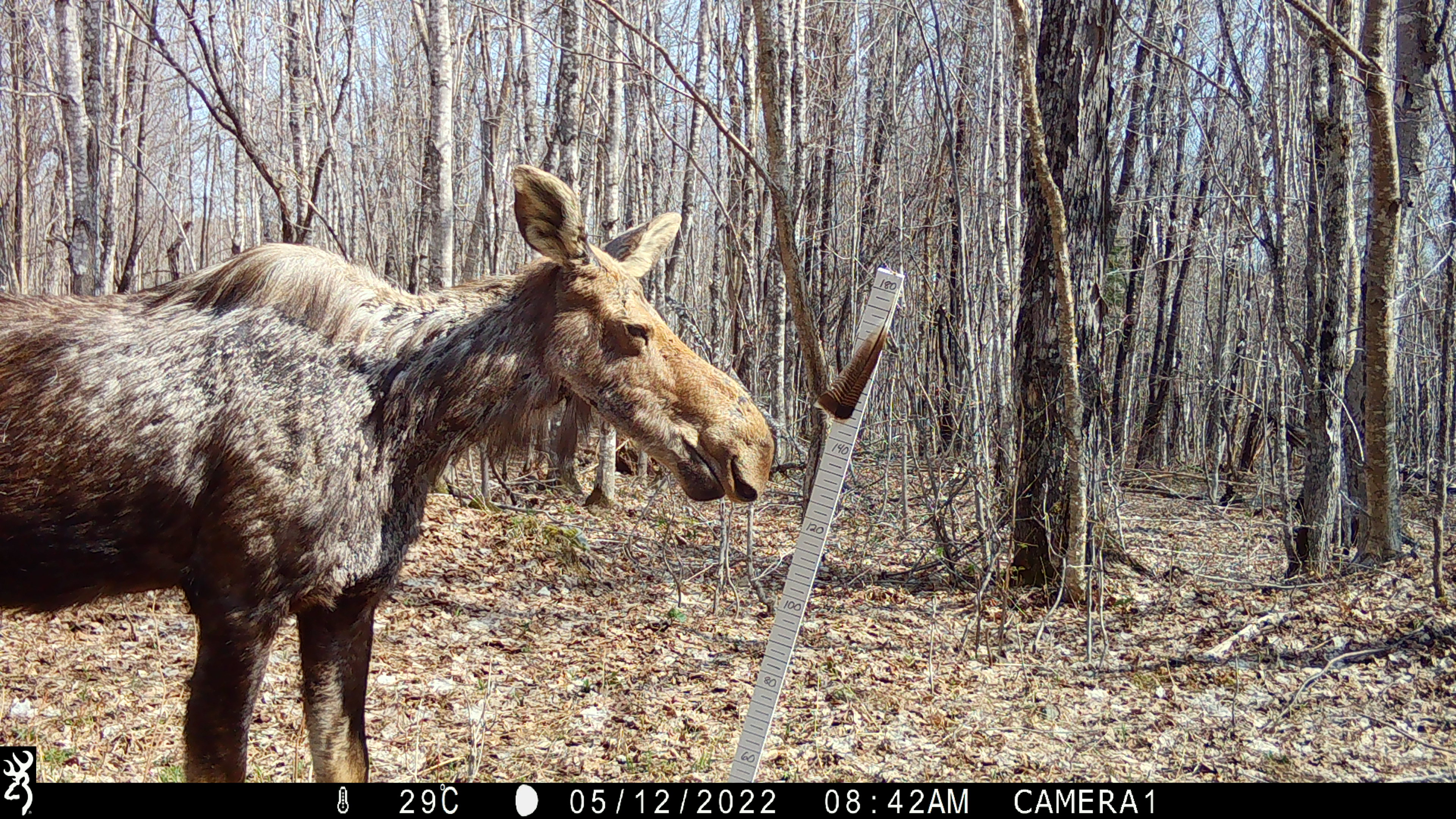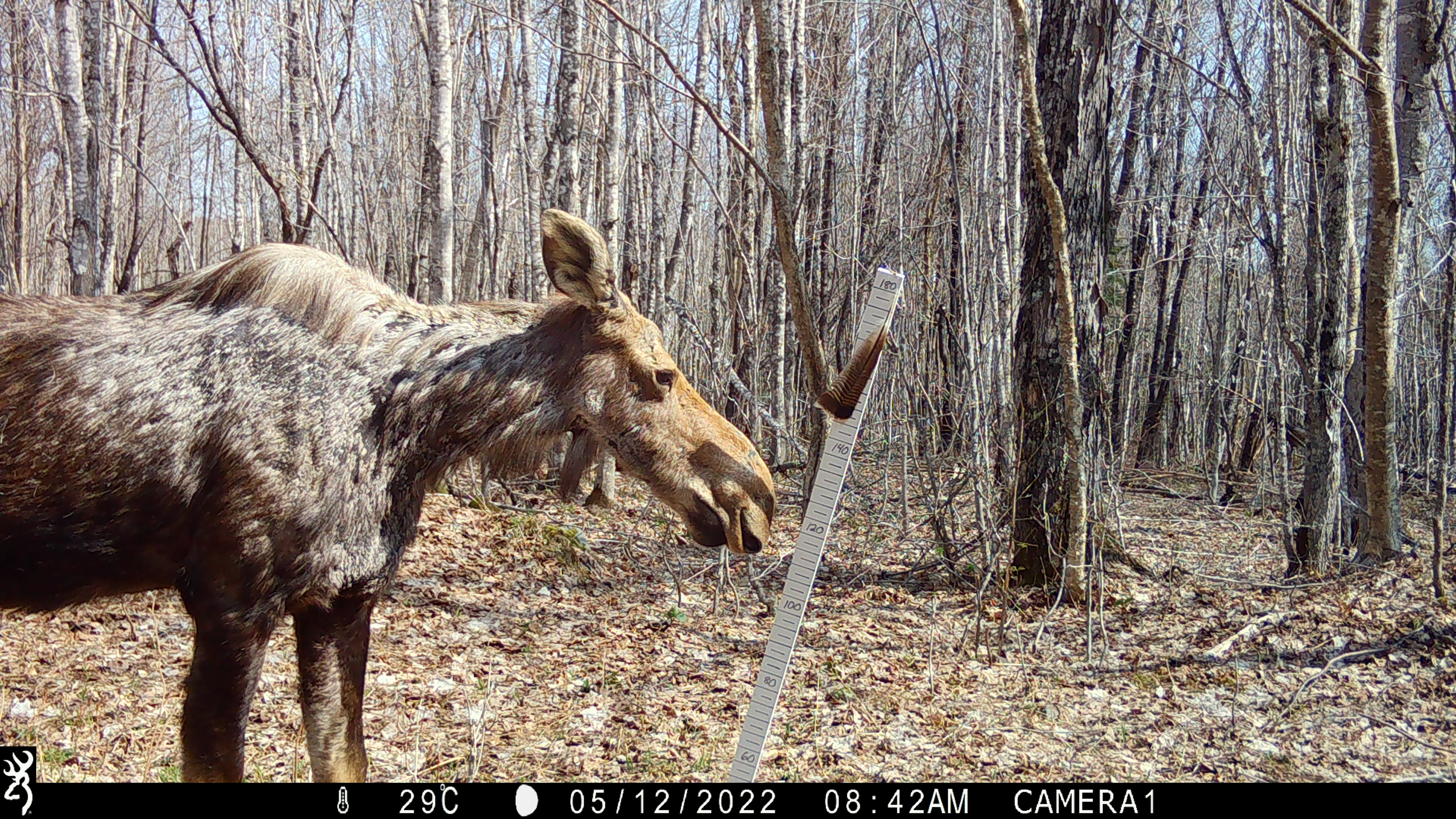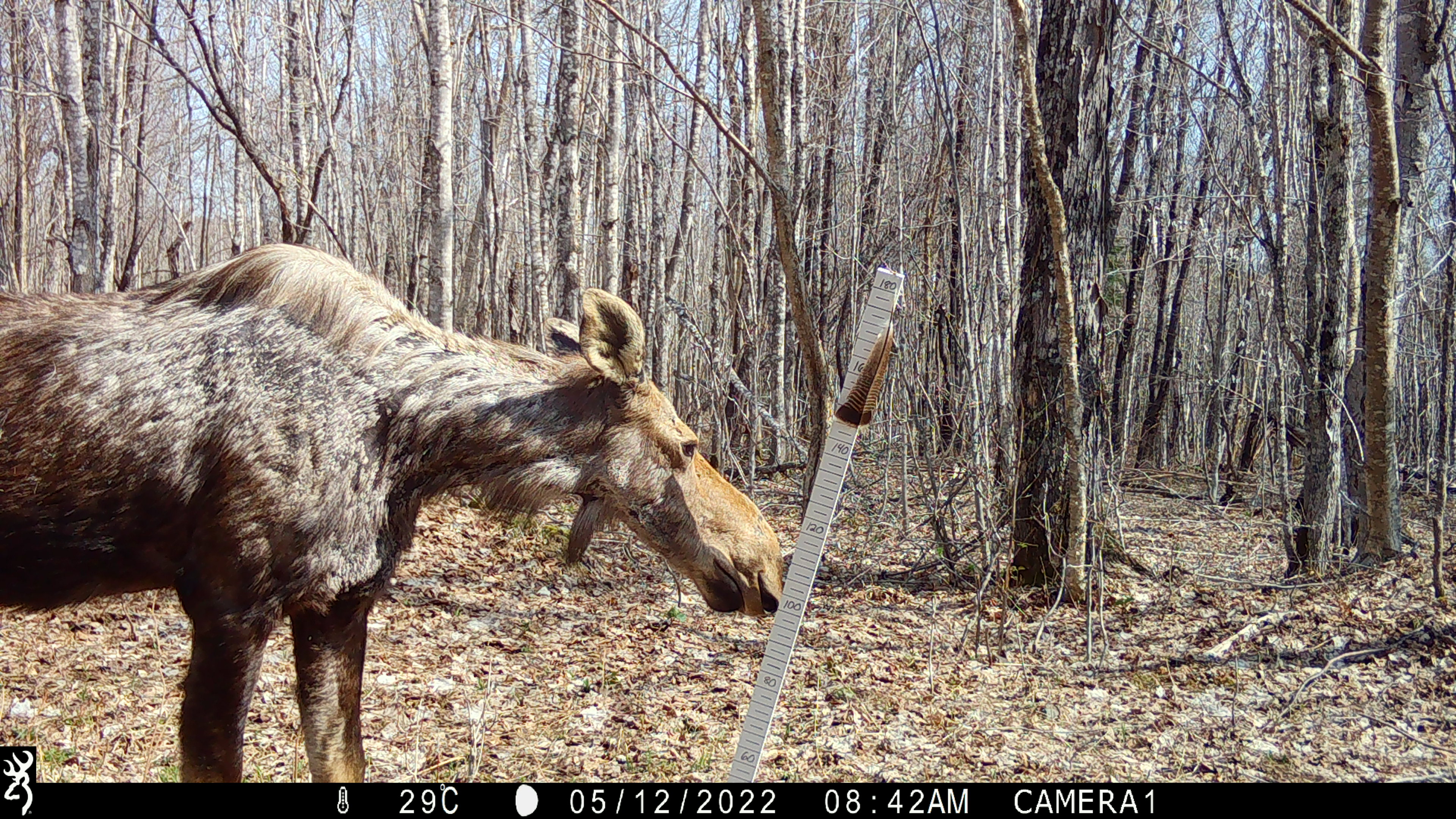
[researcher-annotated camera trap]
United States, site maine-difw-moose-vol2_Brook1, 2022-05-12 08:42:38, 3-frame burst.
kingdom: Animalia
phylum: Chordata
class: Mammalia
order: Artiodactyla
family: Cervidae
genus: Alces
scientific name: Alces alces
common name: moose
Moose (Alces alces).